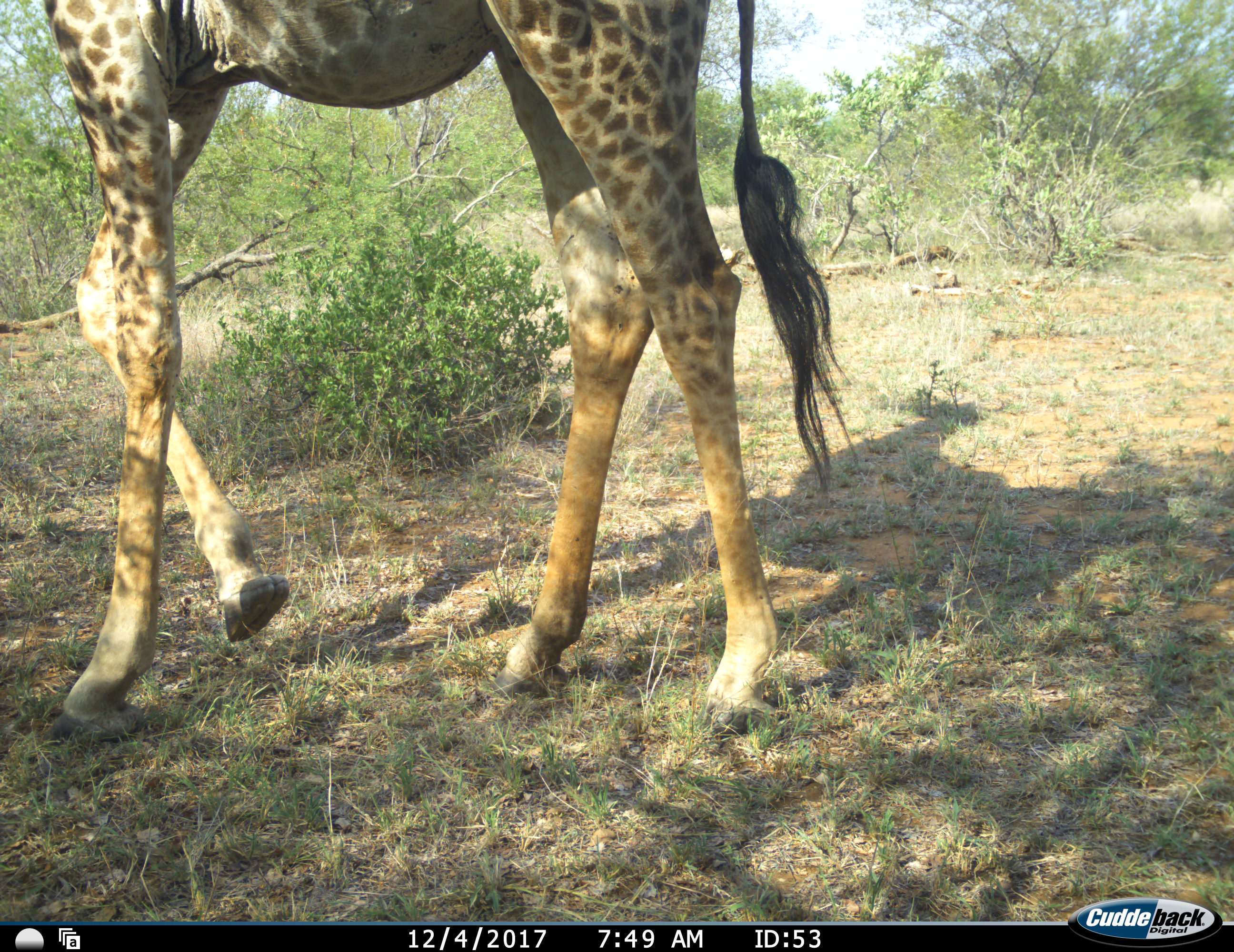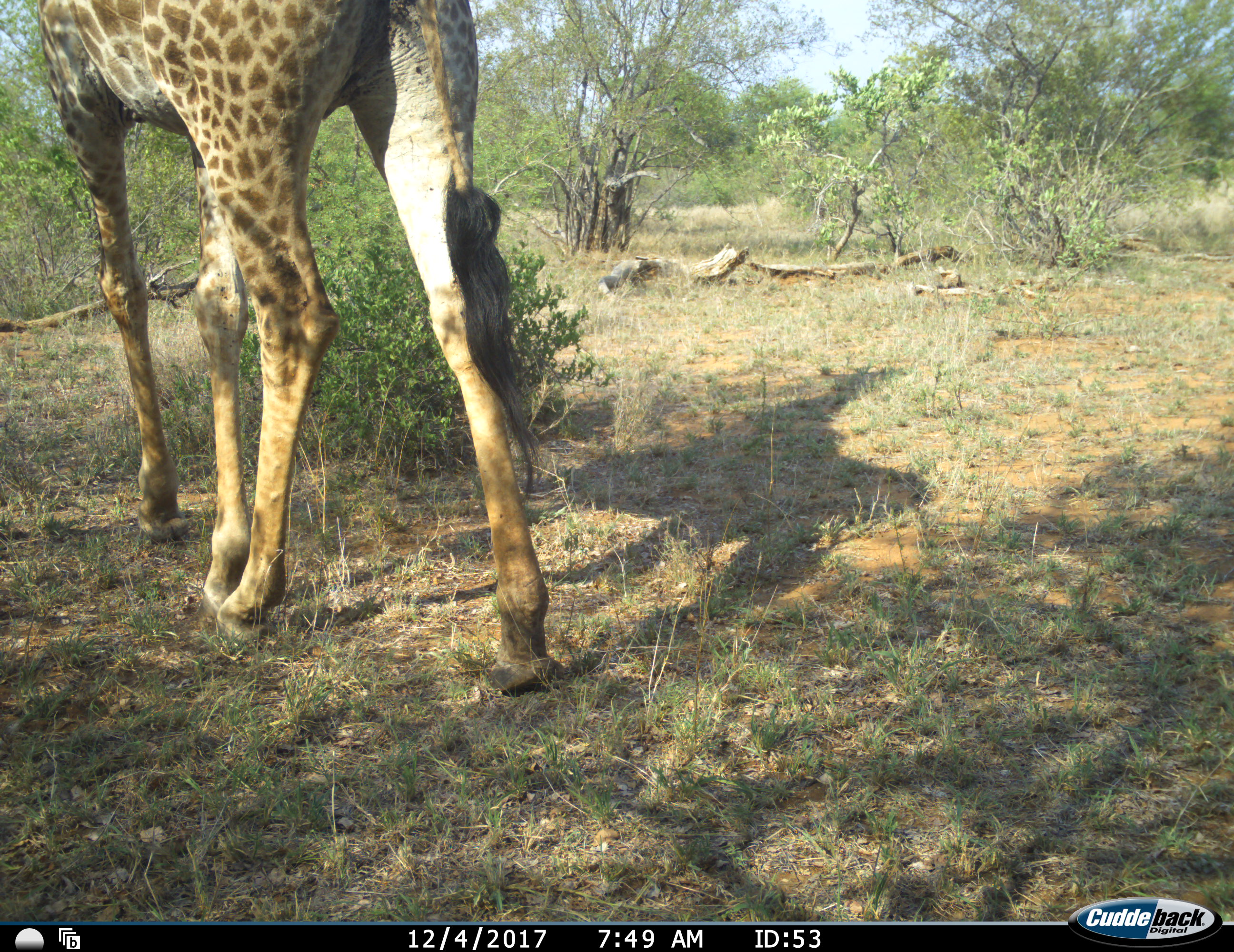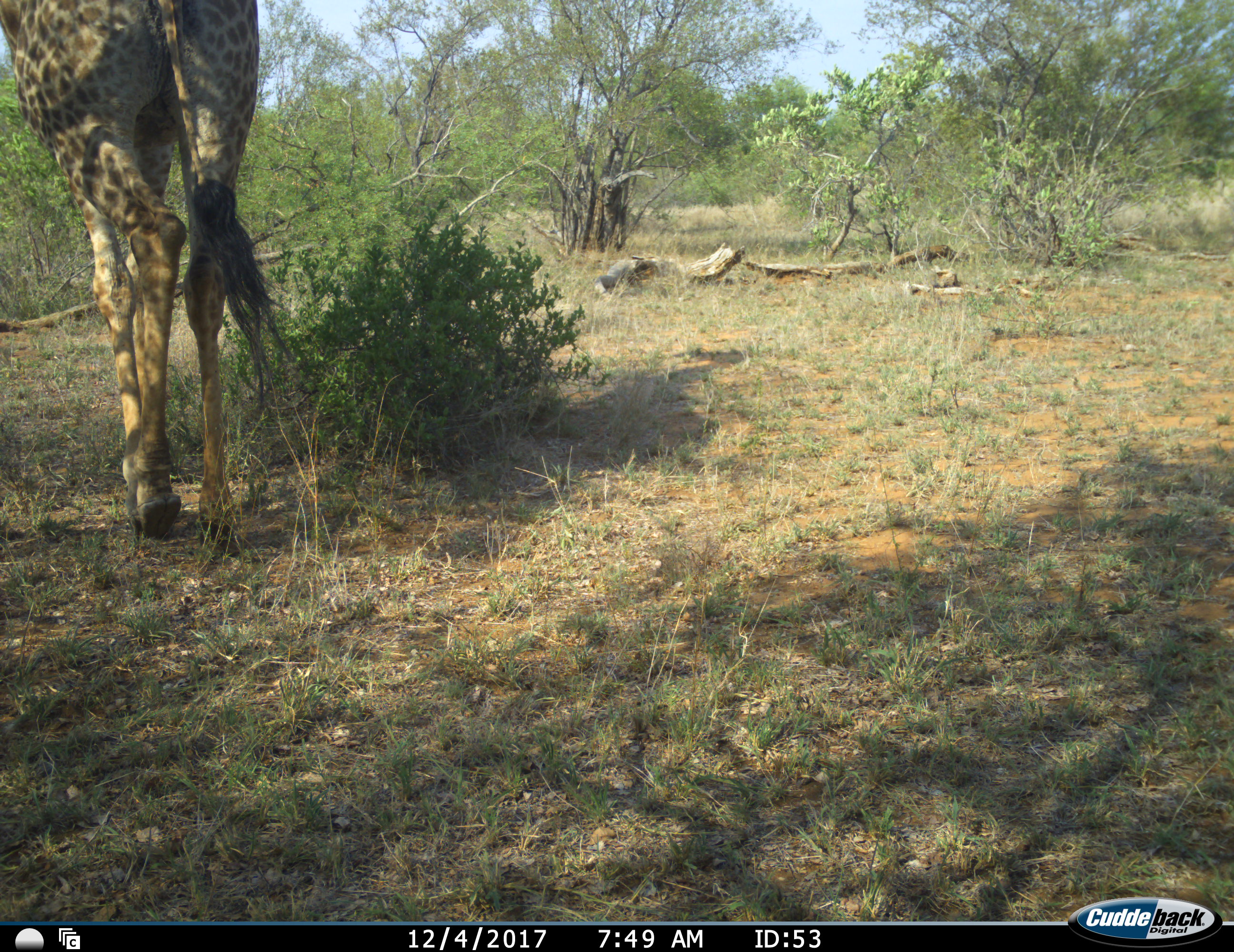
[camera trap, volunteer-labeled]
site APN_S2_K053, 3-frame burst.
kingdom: Animalia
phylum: Chordata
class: Mammalia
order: Artiodactyla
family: Giraffidae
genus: Giraffa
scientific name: Giraffa camelopardalis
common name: giraffe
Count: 1.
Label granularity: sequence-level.